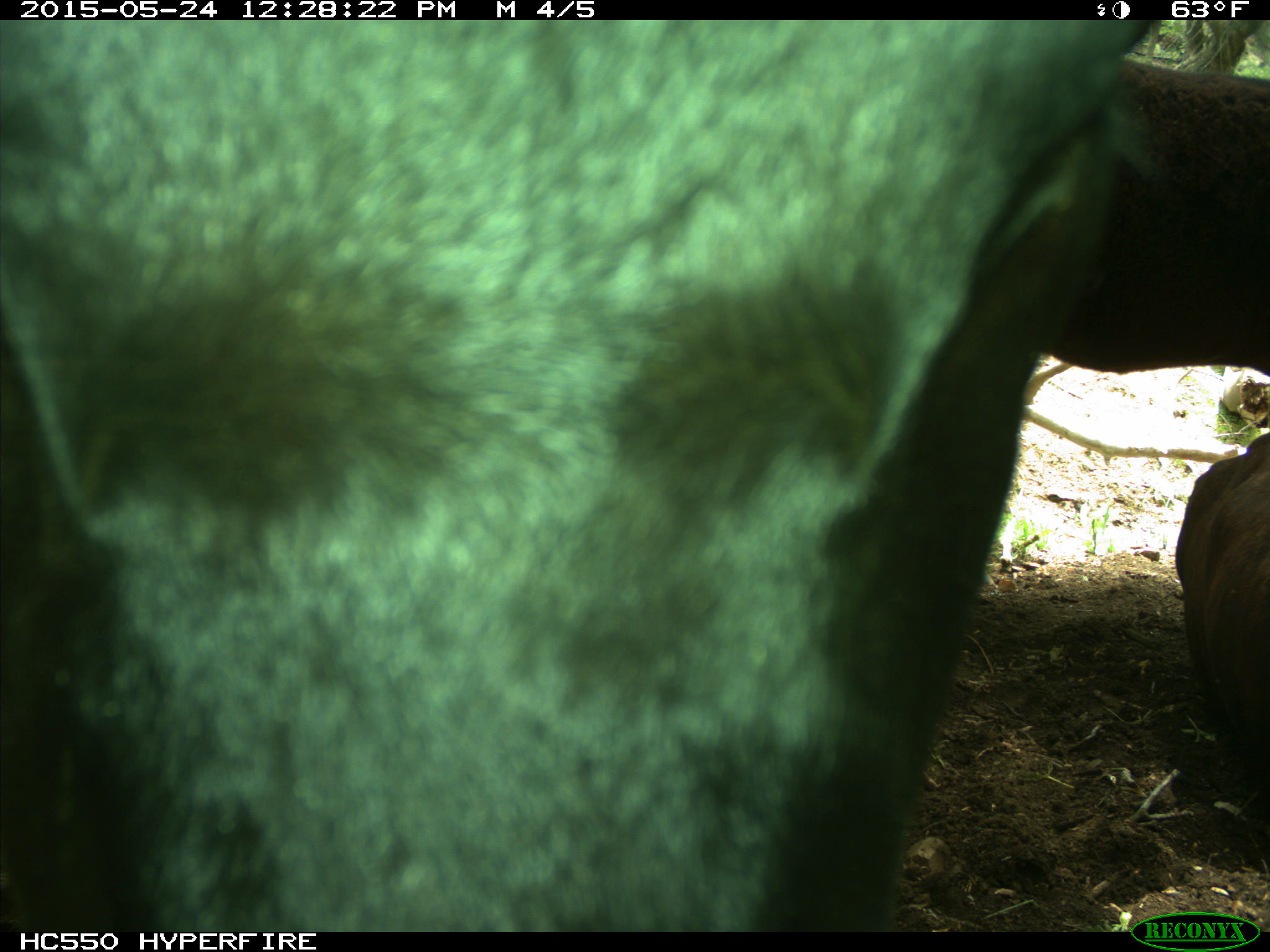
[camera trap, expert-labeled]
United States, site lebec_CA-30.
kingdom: Animalia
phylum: Chordata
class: Mammalia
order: Artiodactyla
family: Bovidae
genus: Bos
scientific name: Bos taurus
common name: domestic cow